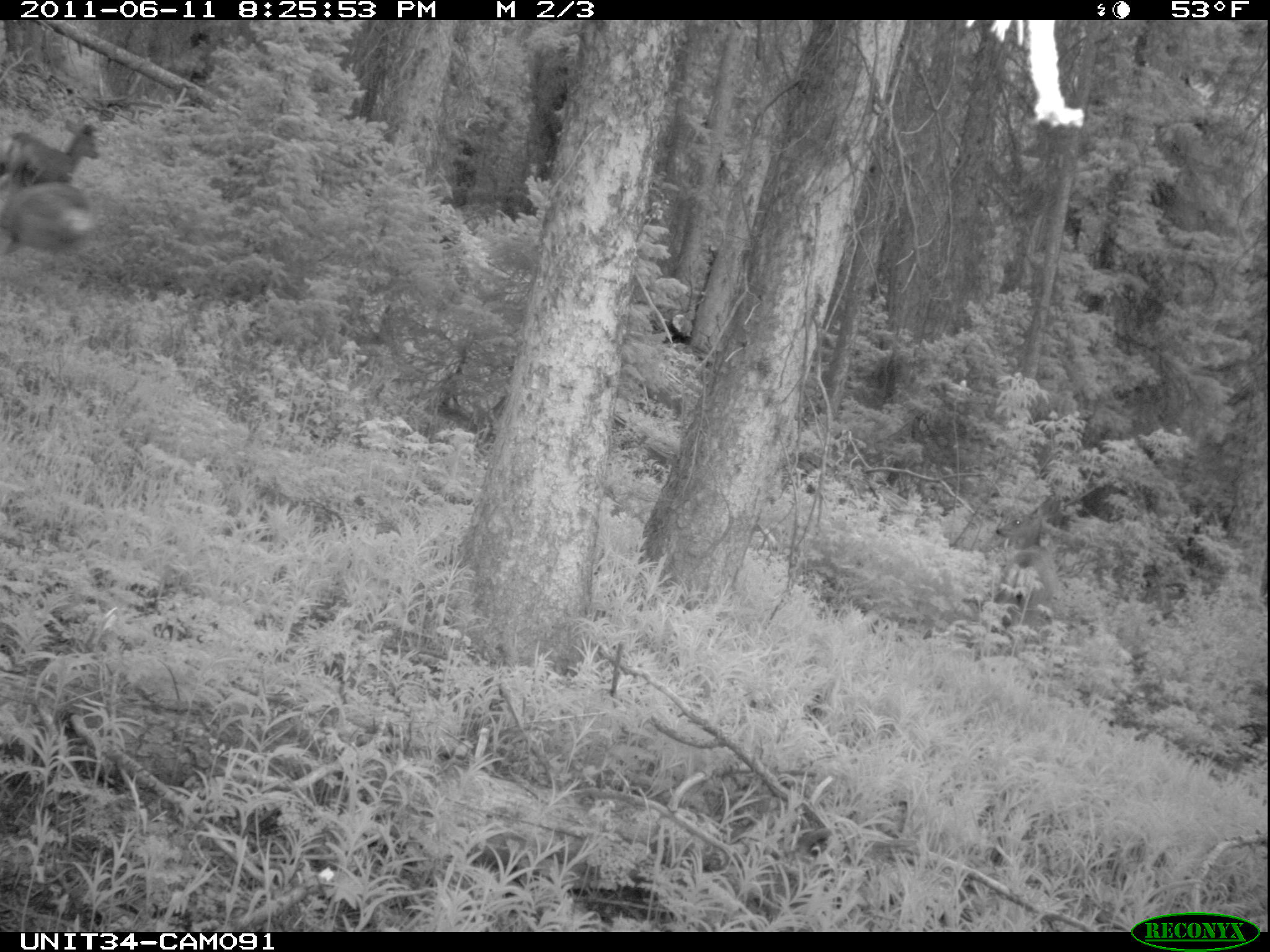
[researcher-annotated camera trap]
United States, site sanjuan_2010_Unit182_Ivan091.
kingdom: Animalia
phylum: Chordata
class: Mammalia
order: Artiodactyla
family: Cervidae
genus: Odocoileus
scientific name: Odocoileus hemionus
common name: mule deer